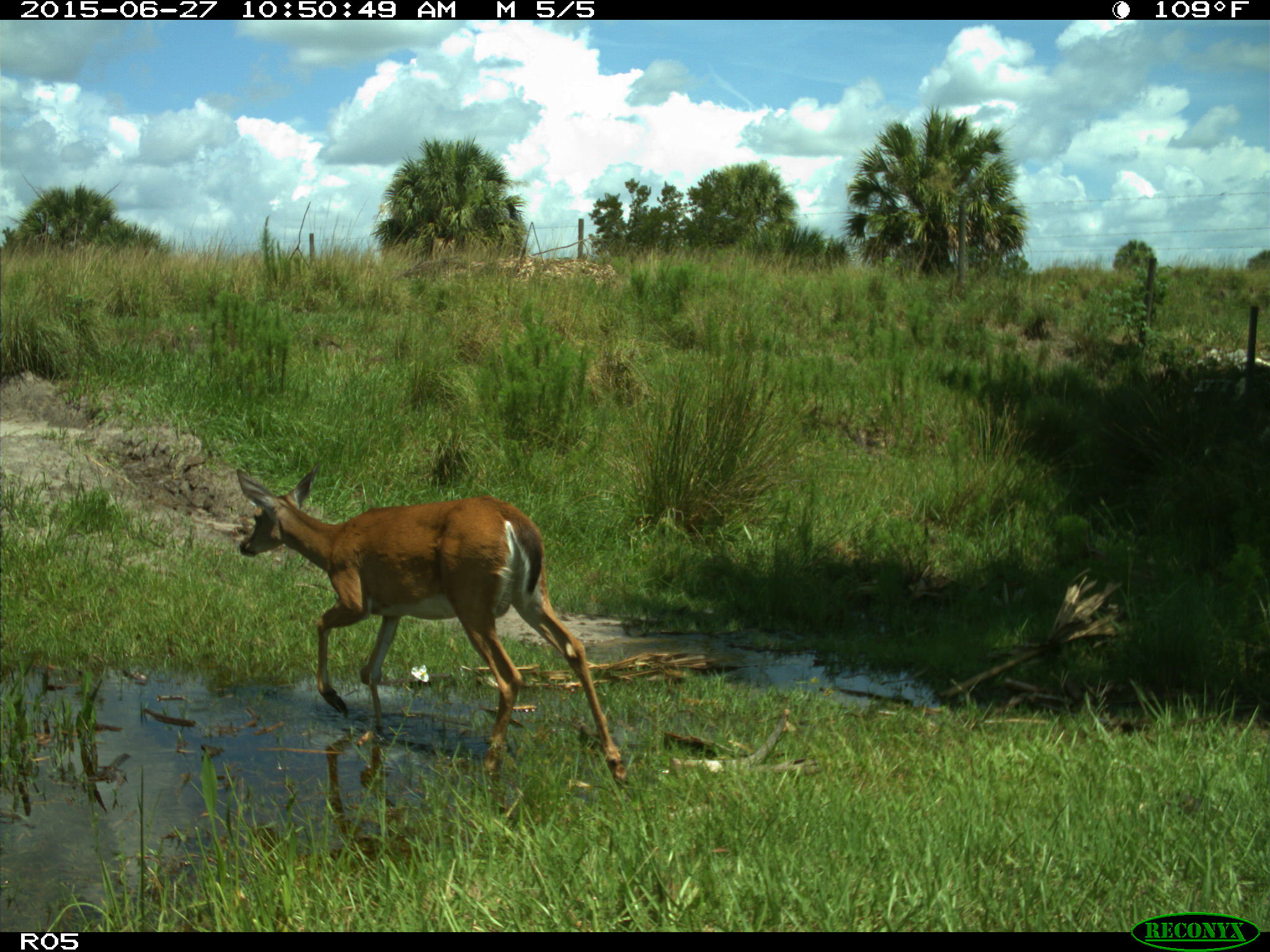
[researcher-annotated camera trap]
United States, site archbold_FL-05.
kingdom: Animalia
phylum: Chordata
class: Mammalia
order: Artiodactyla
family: Cervidae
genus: Odocoileus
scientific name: Odocoileus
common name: deer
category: unidentified deer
Unidentified deer (deer) (Odocoileus).